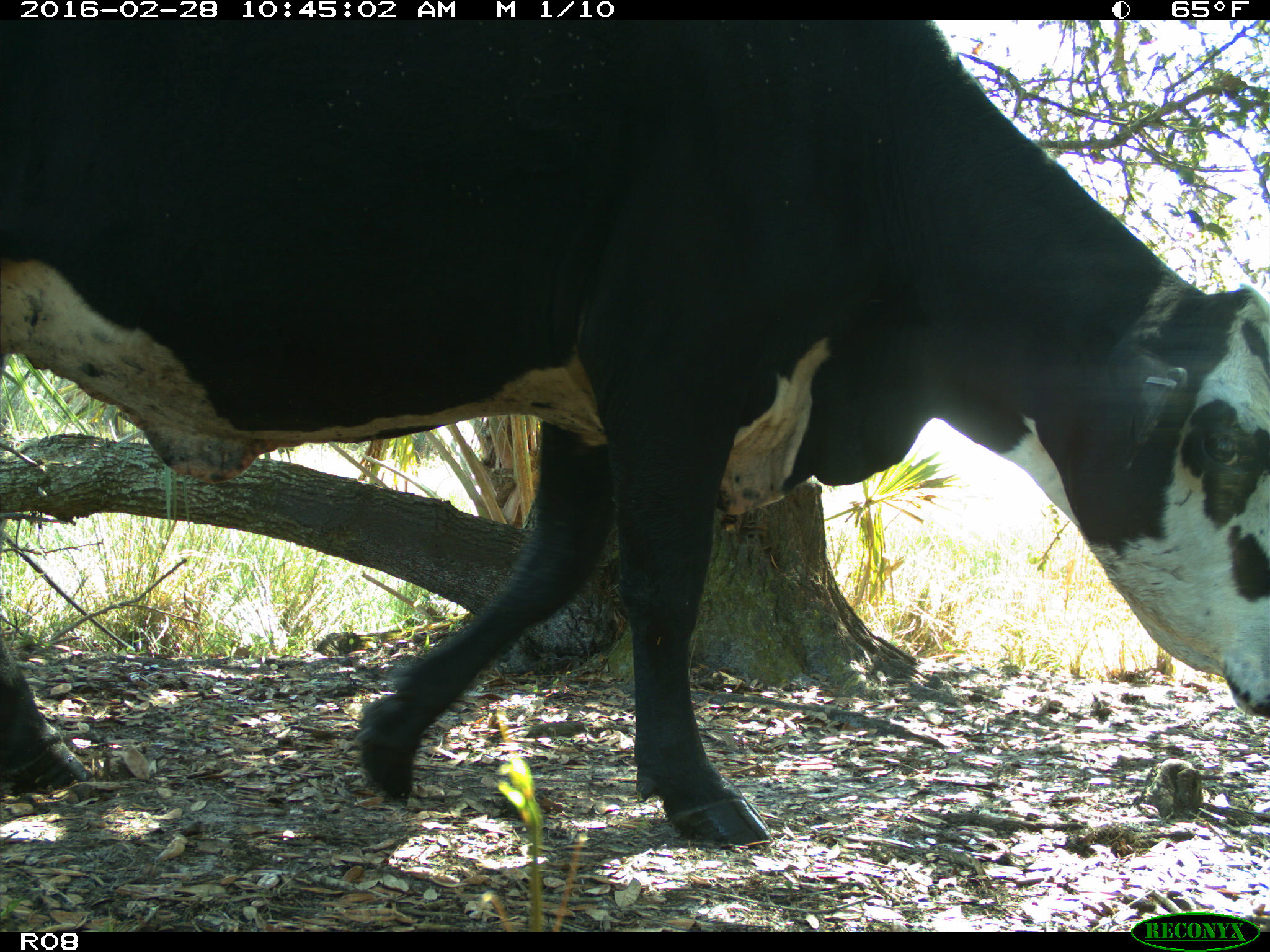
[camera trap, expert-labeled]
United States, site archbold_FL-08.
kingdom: Animalia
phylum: Chordata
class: Mammalia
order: Artiodactyla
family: Bovidae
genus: Bos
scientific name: Bos taurus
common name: domestic cow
Bos taurus (domestic cow).